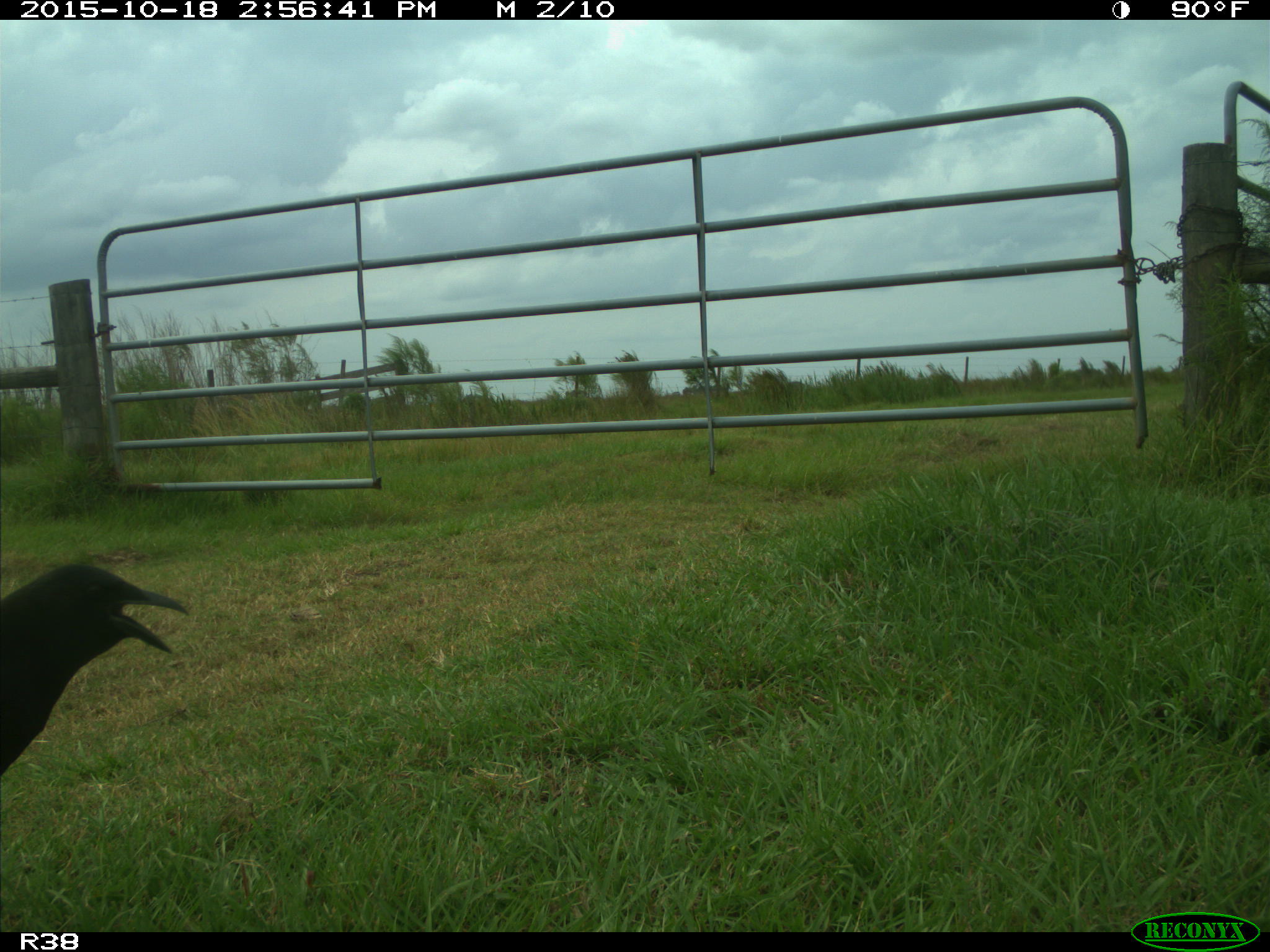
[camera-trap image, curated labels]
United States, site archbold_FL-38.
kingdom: Animalia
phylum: Chordata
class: Aves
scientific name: Aves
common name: birds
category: unidentified bird